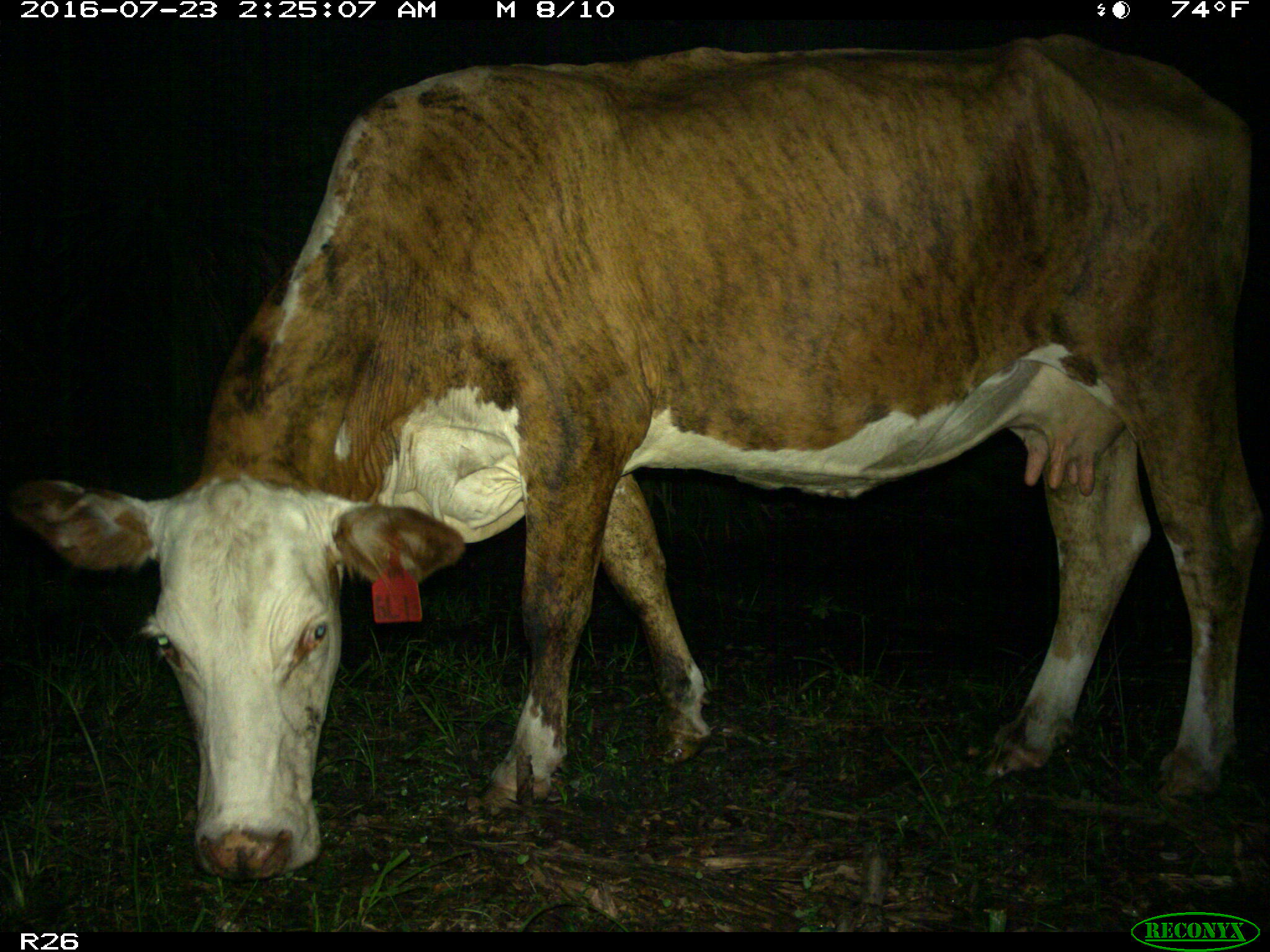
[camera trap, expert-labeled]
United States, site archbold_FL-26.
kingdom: Animalia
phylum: Chordata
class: Mammalia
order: Artiodactyla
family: Bovidae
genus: Bos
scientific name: Bos taurus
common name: domestic cow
Bos taurus (domestic cow).